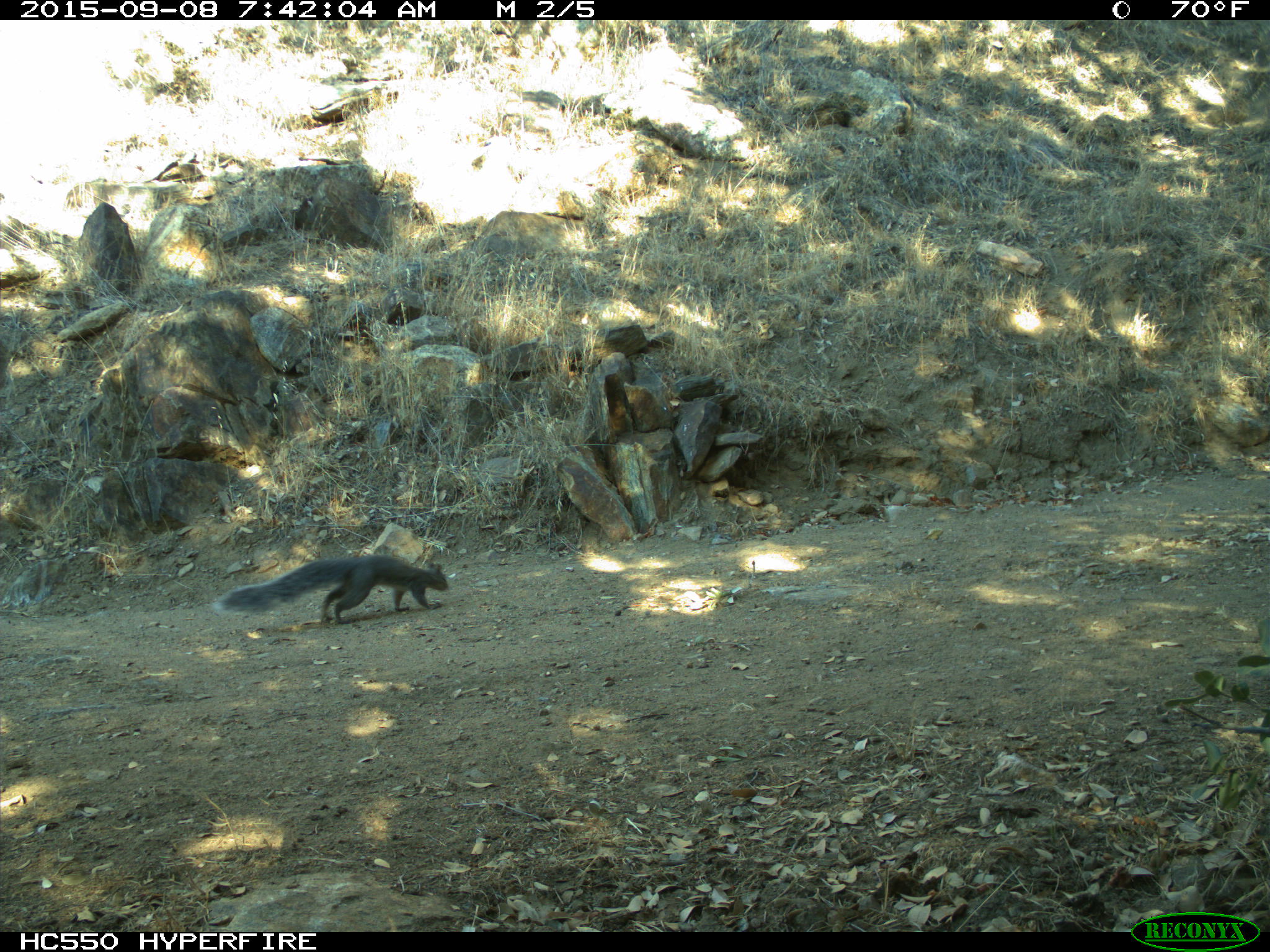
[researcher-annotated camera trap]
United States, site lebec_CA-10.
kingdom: Animalia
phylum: Chordata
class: Mammalia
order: Rodentia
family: Sciuridae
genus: Sciurus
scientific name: Sciurus carolinensis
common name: eastern gray squirrel